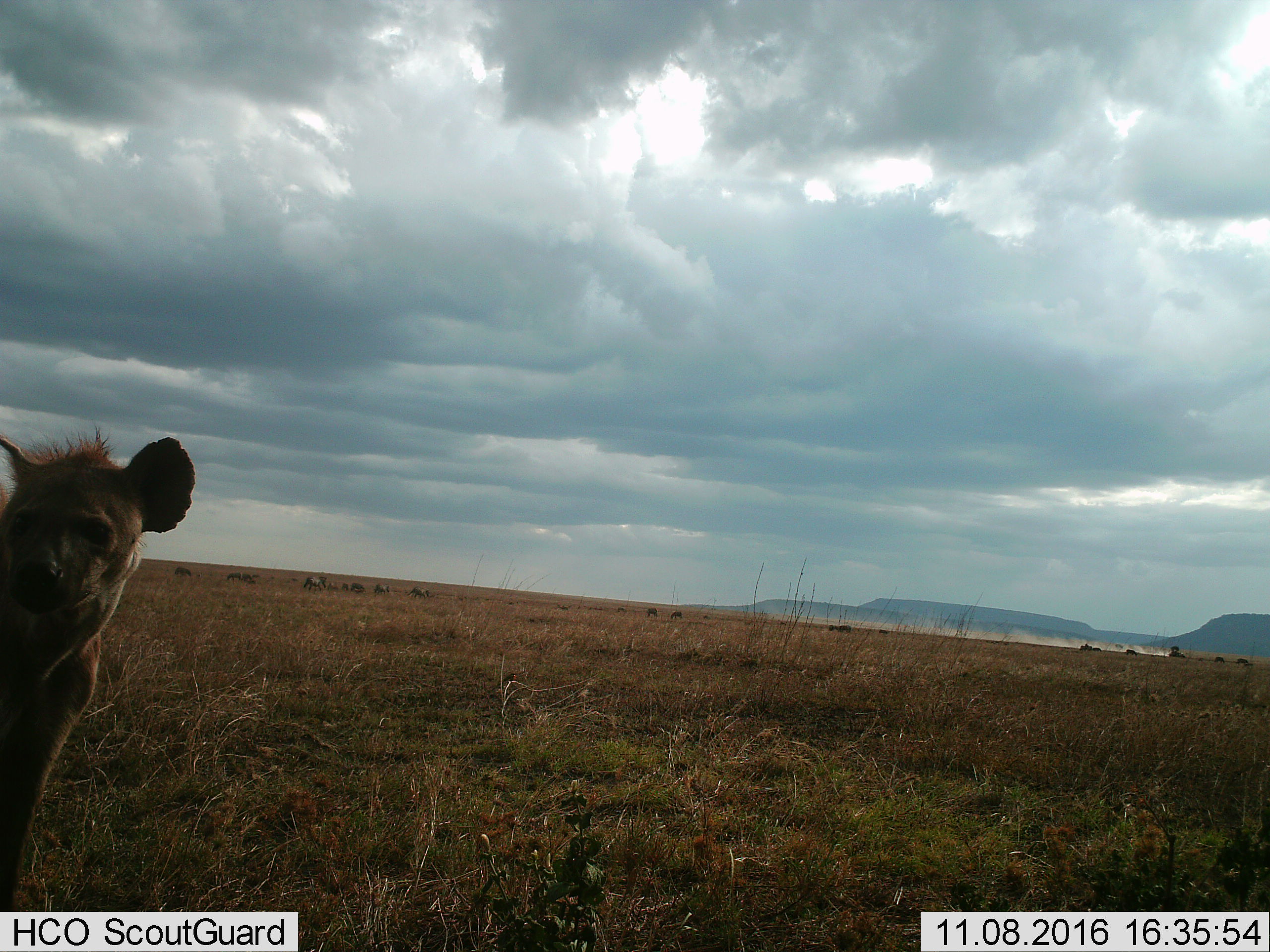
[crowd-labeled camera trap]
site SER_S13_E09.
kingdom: Animalia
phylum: Chordata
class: Mammalia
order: Carnivora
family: Hyaenidae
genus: Crocuta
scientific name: Crocuta crocuta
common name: spotted hyena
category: hyenaspotted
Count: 1.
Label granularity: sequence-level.